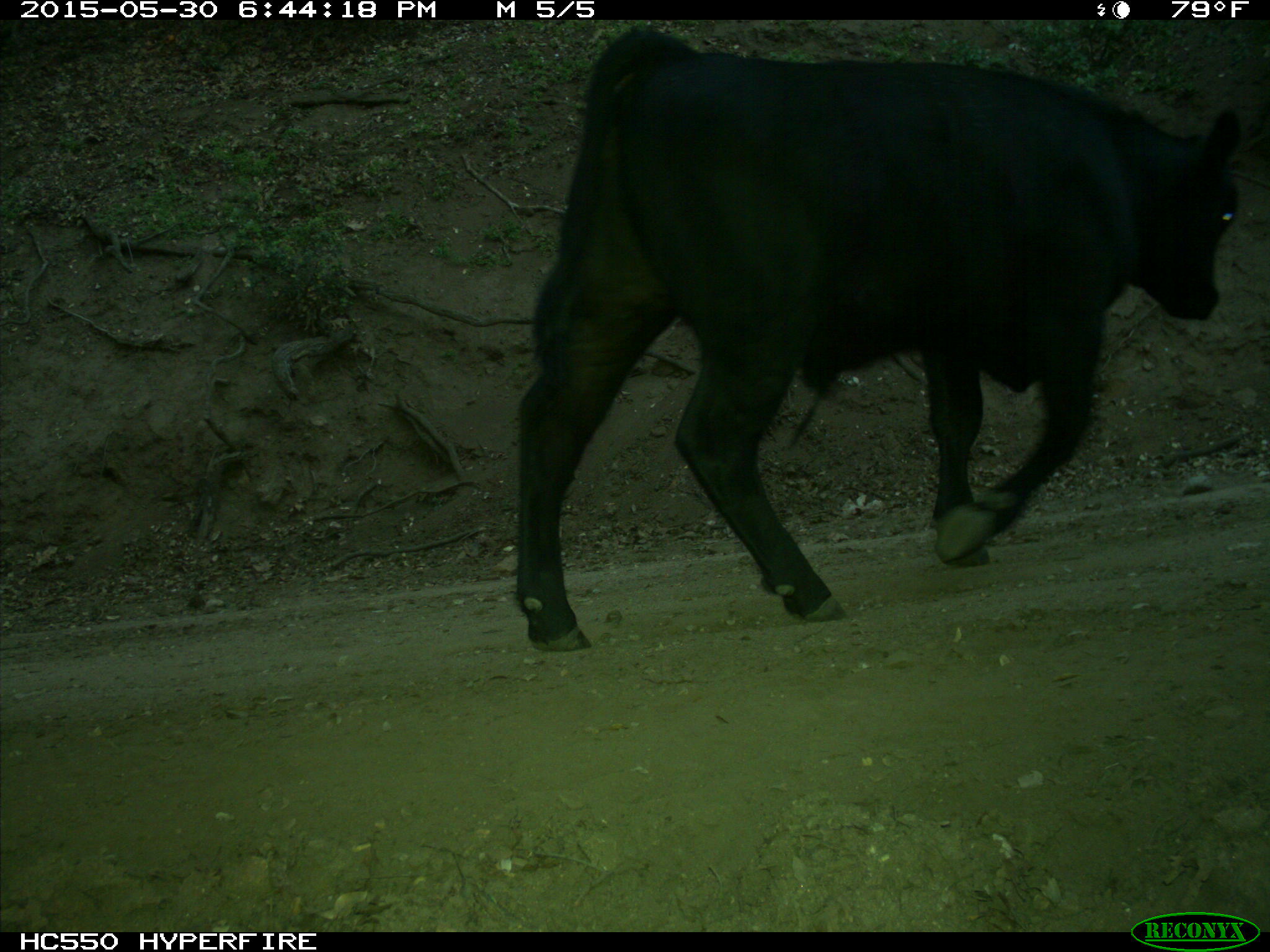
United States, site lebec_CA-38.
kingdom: Animalia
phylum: Chordata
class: Mammalia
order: Artiodactyla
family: Bovidae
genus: Bos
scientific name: Bos taurus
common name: domestic cow